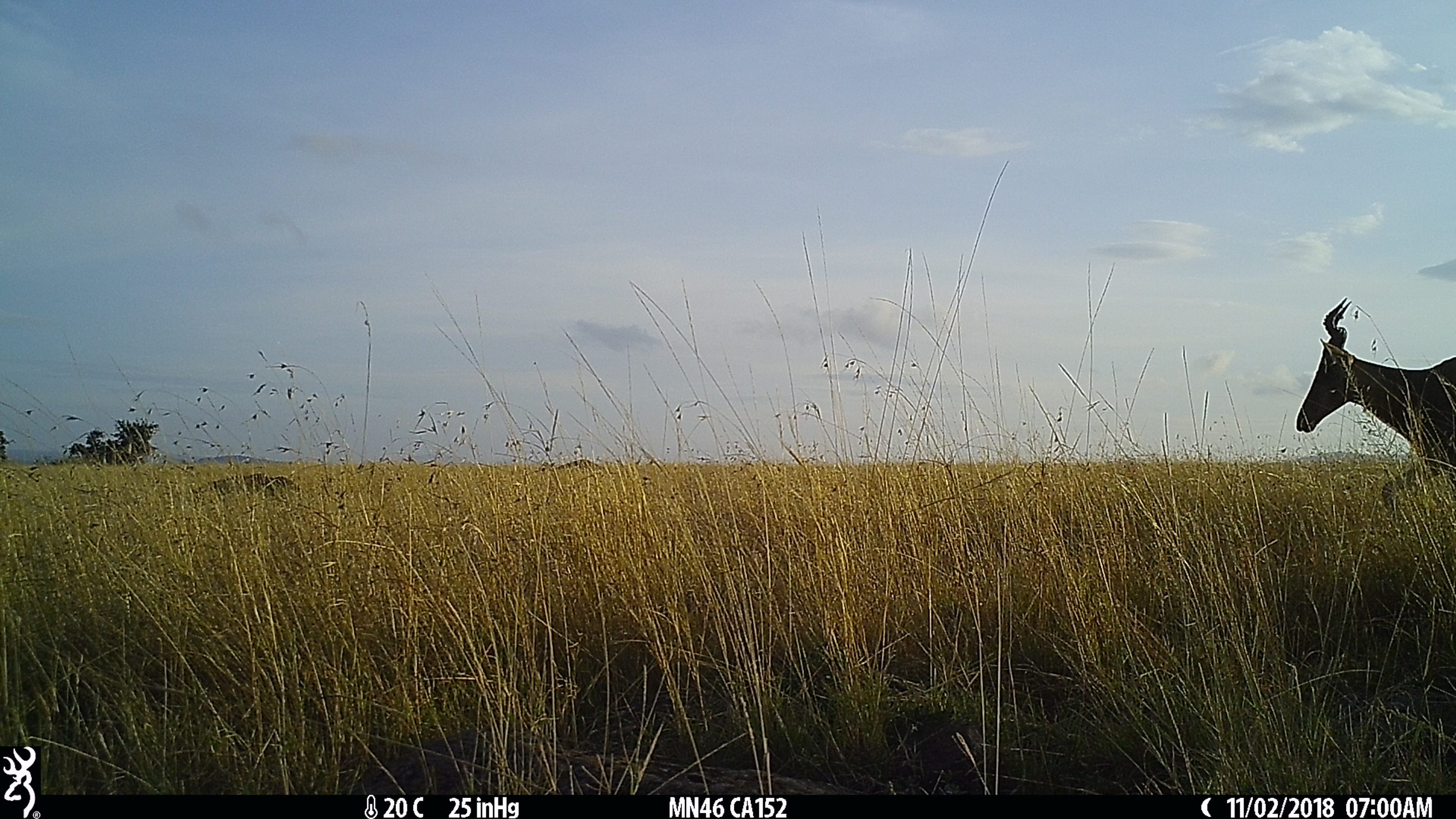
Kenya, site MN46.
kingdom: Animalia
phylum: Chordata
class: Mammalia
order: Artiodactyla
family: Bovidae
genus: Damaliscus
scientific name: Damaliscus lunatus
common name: topi